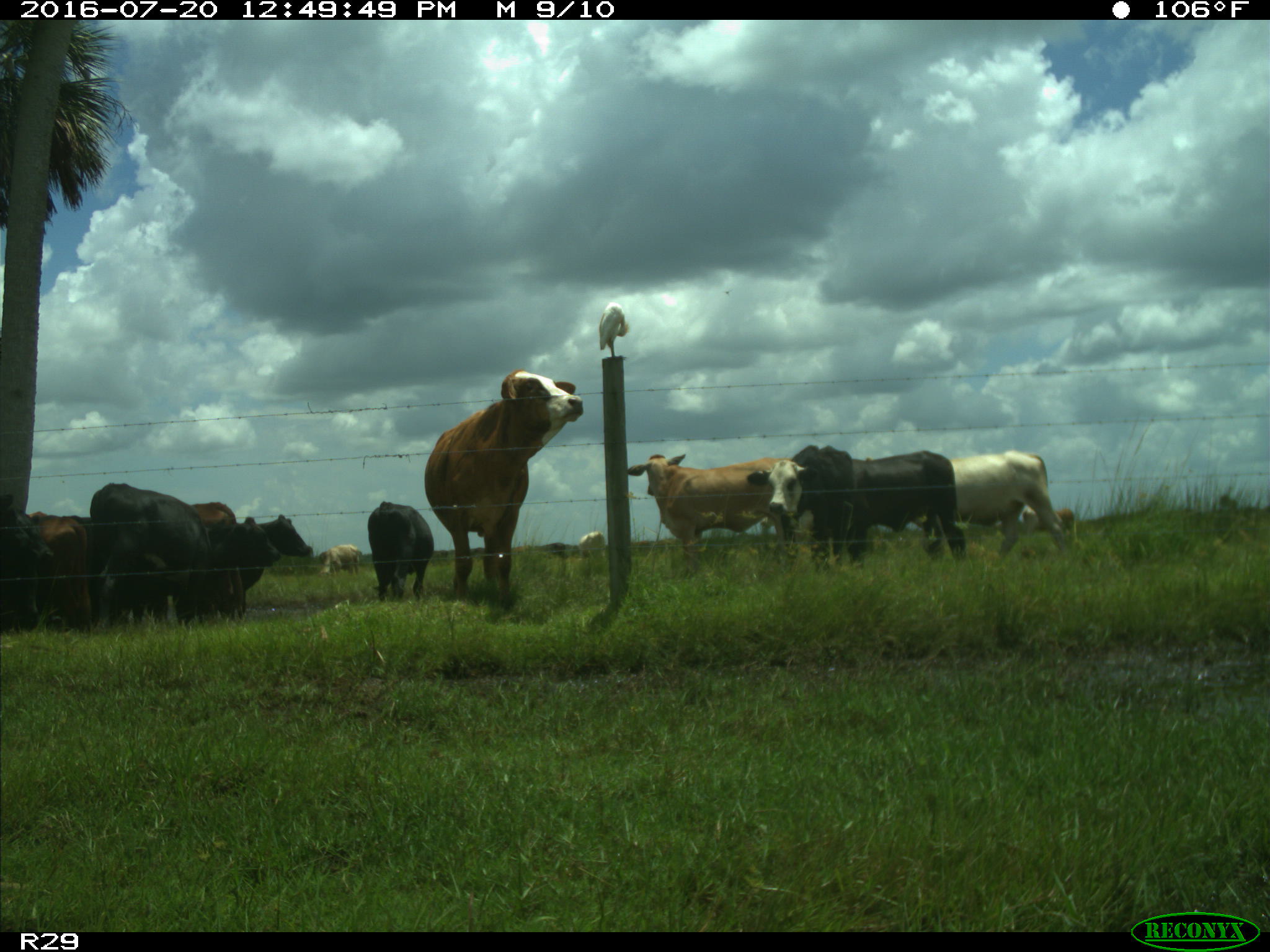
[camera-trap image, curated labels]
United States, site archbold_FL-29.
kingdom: Animalia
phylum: Chordata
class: Mammalia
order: Artiodactyla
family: Bovidae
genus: Bos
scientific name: Bos taurus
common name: domestic cow